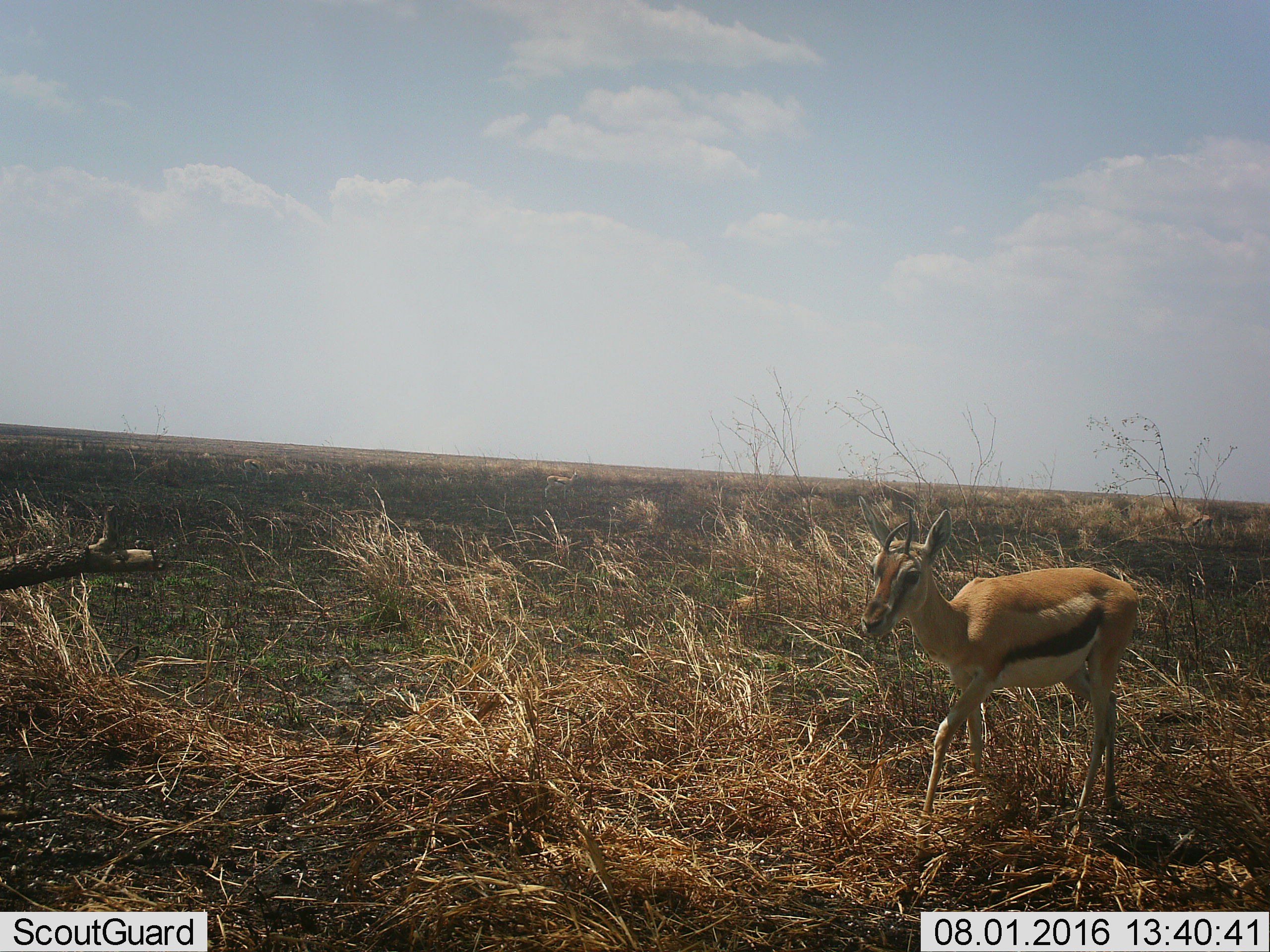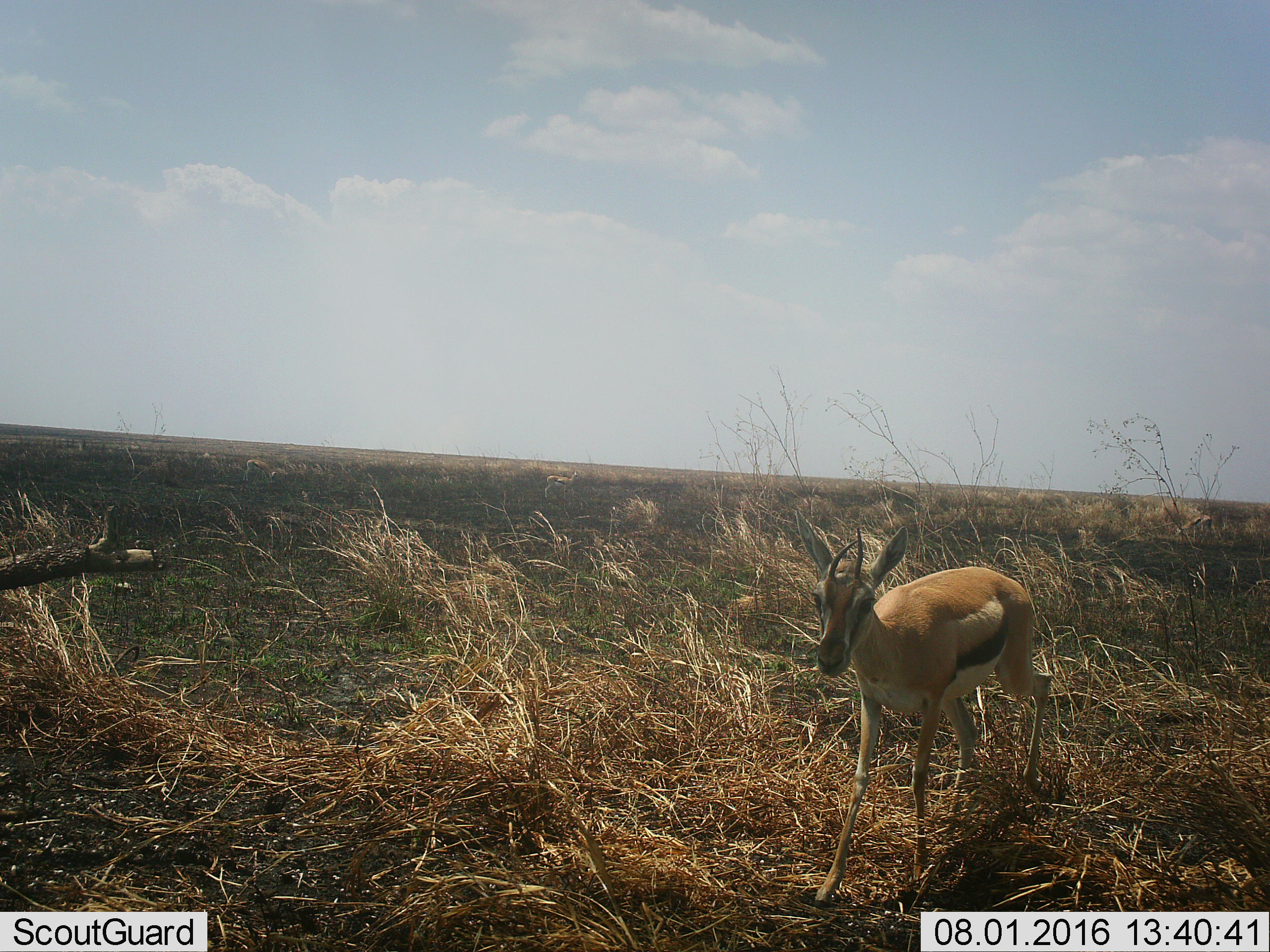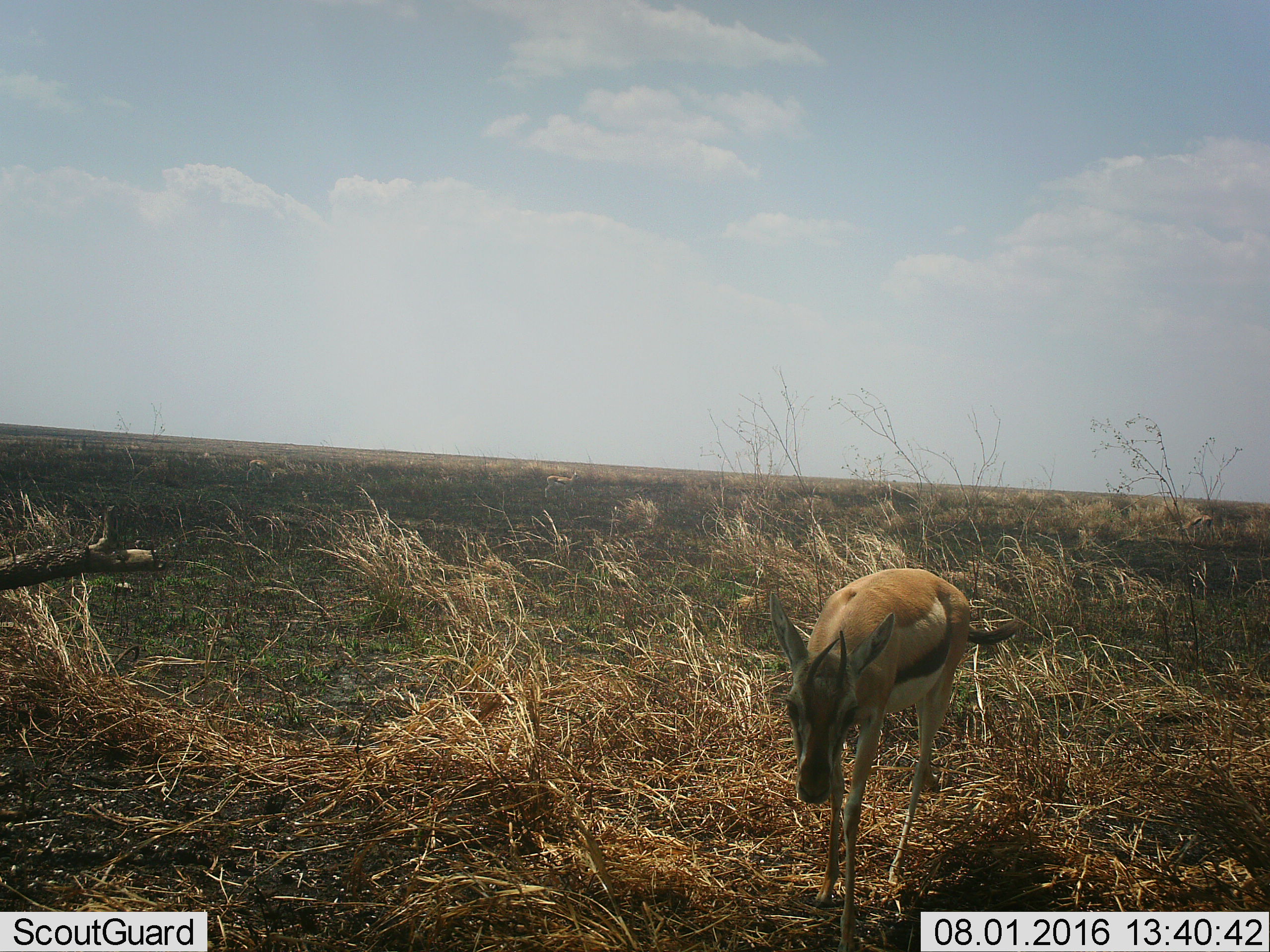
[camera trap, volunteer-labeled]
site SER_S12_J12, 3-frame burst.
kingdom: Animalia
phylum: Chordata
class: Mammalia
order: Artiodactyla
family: Bovidae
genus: Eudorcas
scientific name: Eudorcas thomsonii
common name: thomson's gazelle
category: gazellethomsons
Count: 1.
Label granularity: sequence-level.